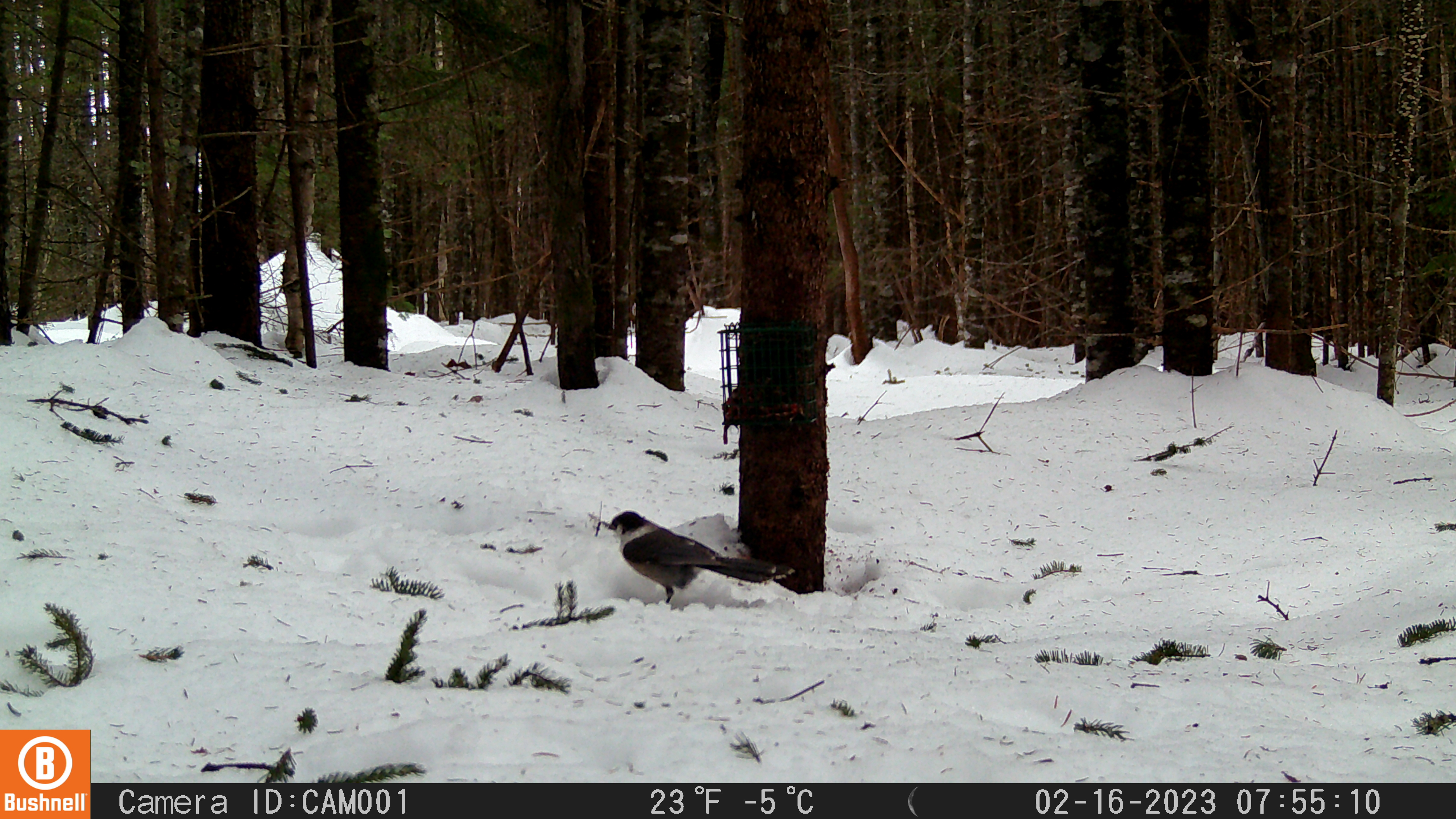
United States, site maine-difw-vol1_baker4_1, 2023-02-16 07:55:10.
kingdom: Animalia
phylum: Chordata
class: Aves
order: Passeriformes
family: Corvidae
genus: Perisoreus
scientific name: Perisoreus canadensis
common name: canada jay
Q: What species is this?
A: Canada jay (Perisoreus canadensis).